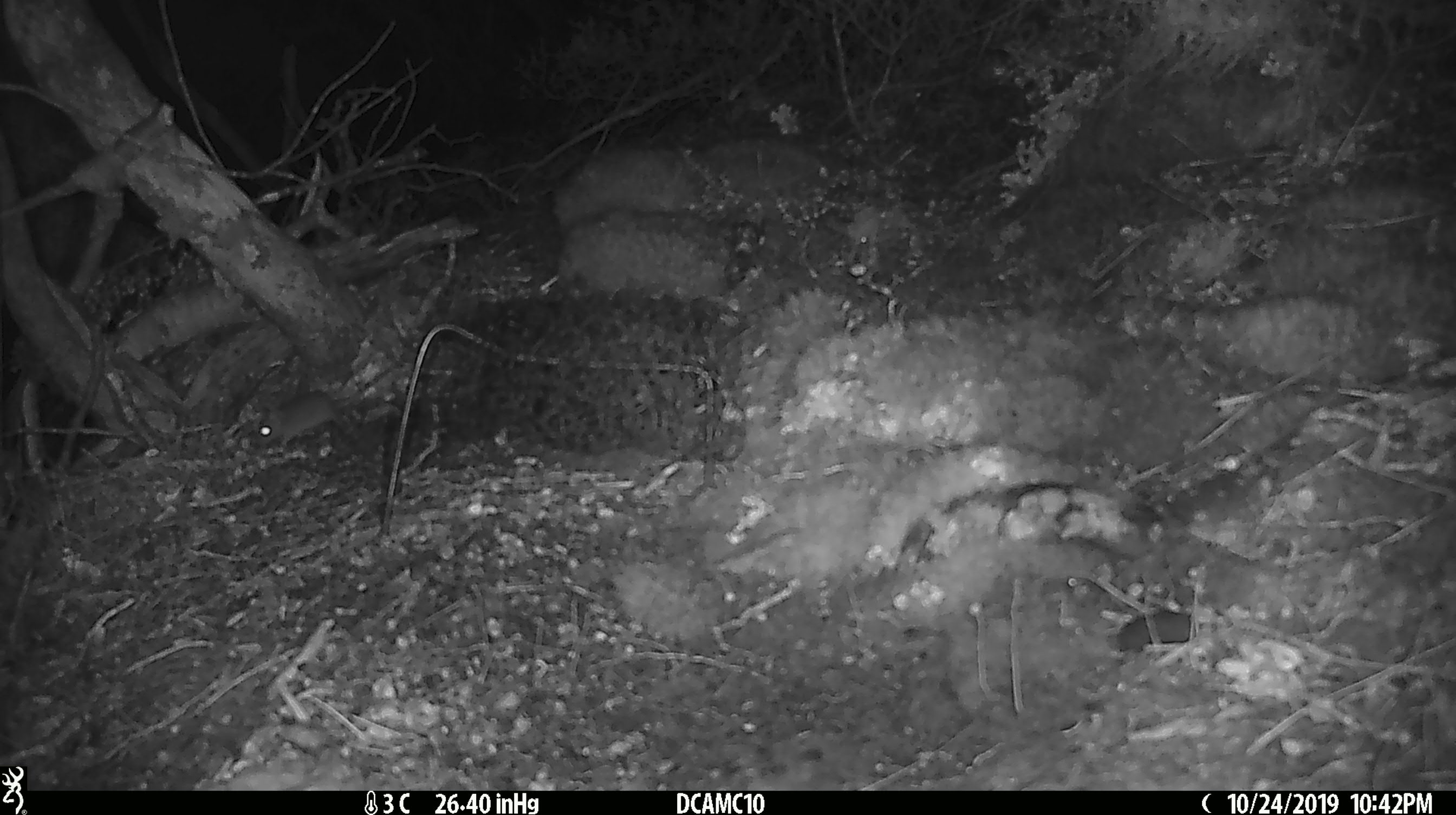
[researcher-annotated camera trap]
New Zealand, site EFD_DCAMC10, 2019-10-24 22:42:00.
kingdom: Animalia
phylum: Chordata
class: Mammalia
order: Rodentia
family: Muridae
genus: Mus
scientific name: Mus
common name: mouse